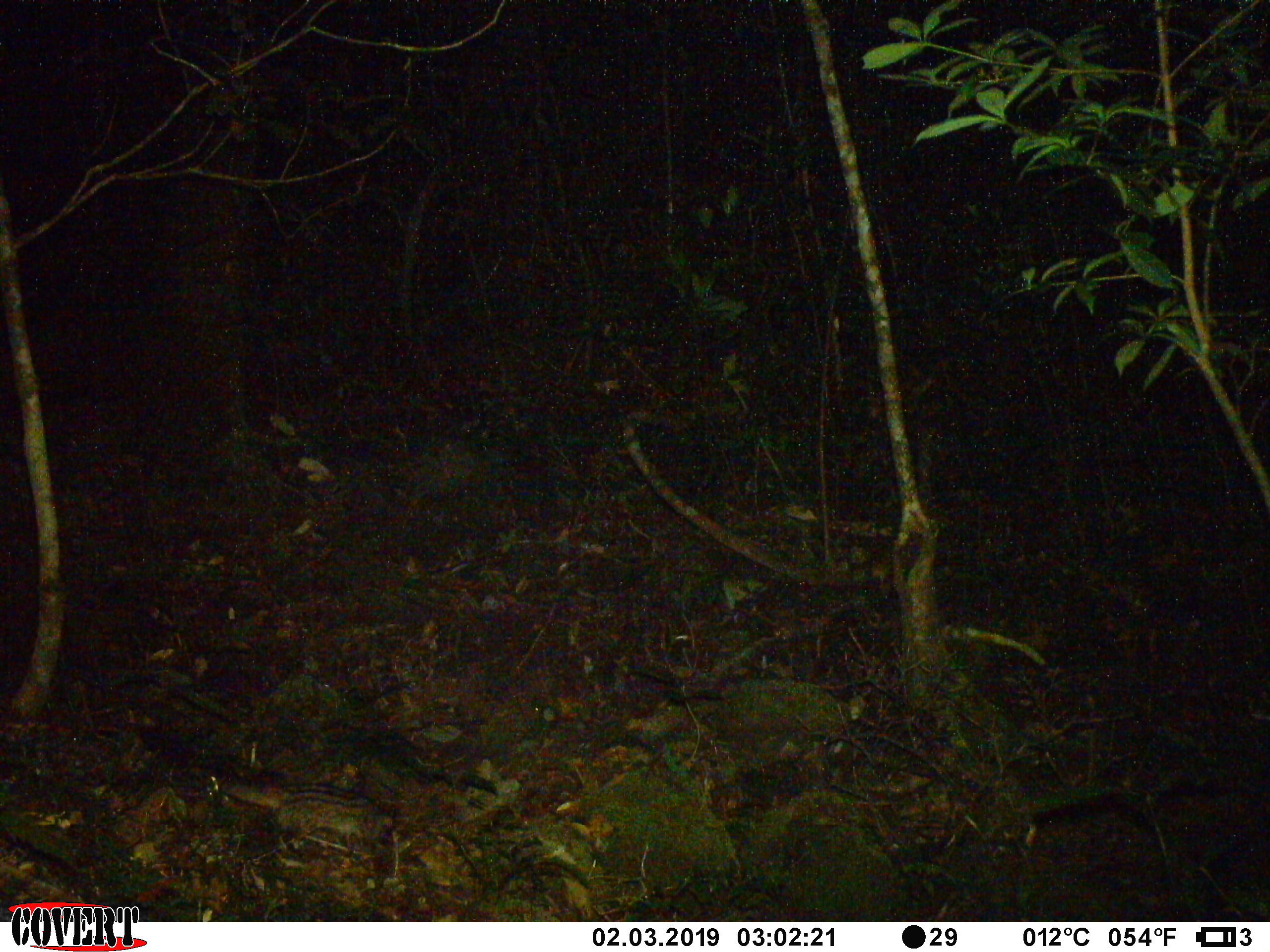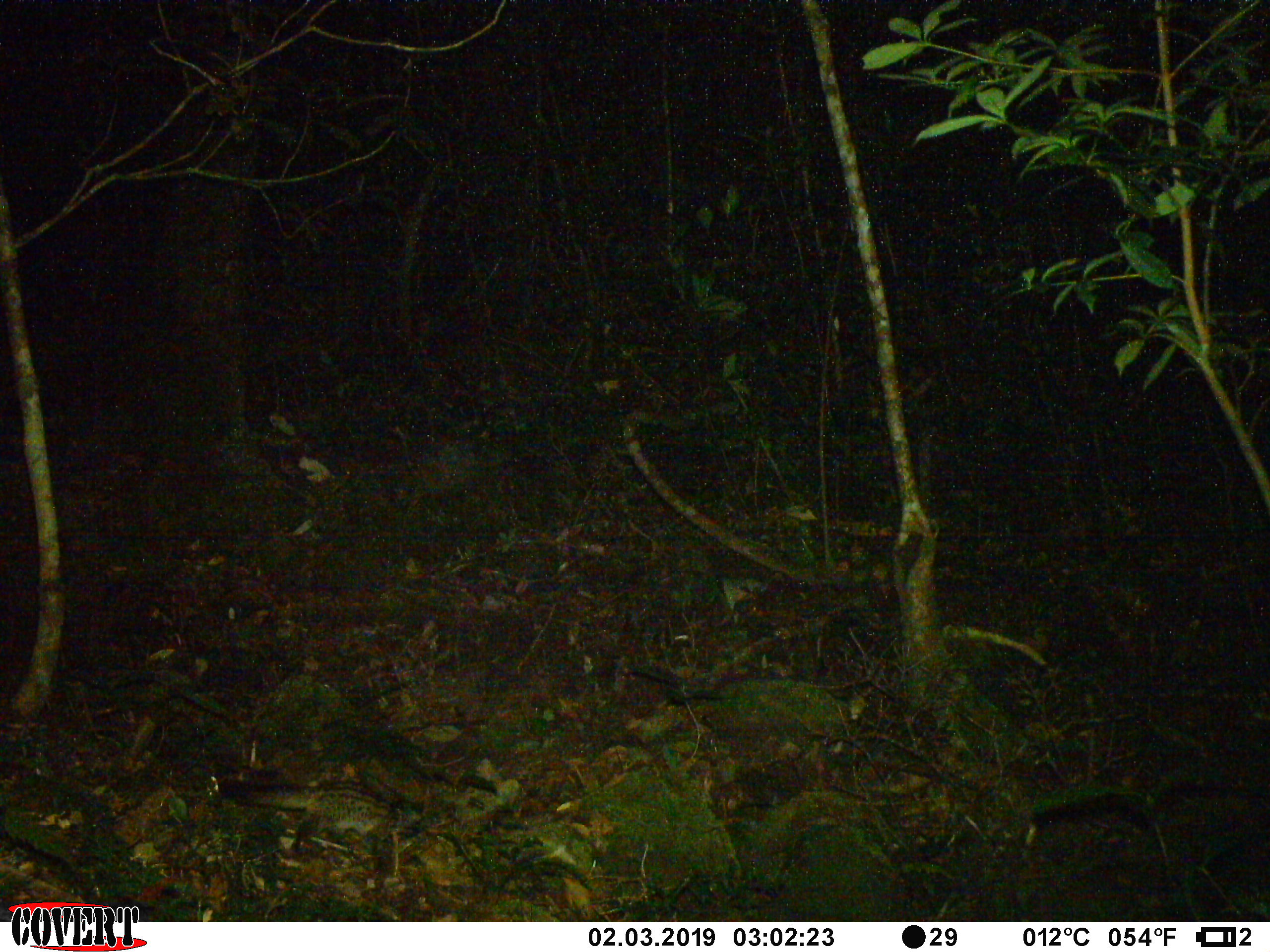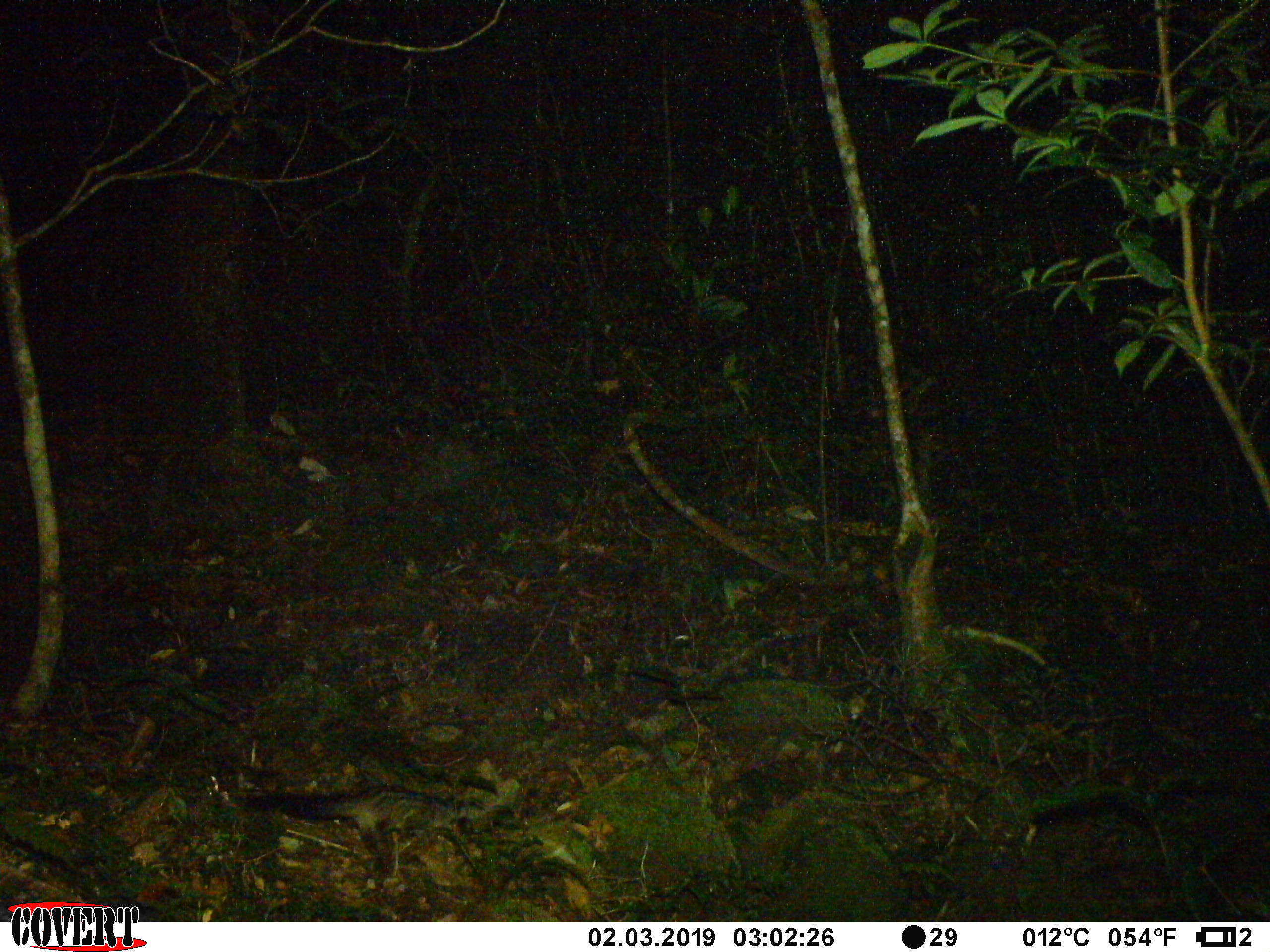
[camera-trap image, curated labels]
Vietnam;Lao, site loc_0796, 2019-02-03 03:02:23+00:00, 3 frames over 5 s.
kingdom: Animalia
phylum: Chordata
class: Mammalia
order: Carnivora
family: Viverridae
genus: Paradoxurus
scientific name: Paradoxurus hermaphroditus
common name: common palm civet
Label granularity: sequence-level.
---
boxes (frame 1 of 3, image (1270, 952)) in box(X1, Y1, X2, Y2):
common palm civet: box(218, 769, 395, 858)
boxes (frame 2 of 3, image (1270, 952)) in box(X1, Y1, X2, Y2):
common palm civet: box(218, 779, 392, 853)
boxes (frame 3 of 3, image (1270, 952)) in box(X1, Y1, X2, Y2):
common palm civet: box(233, 784, 456, 876)